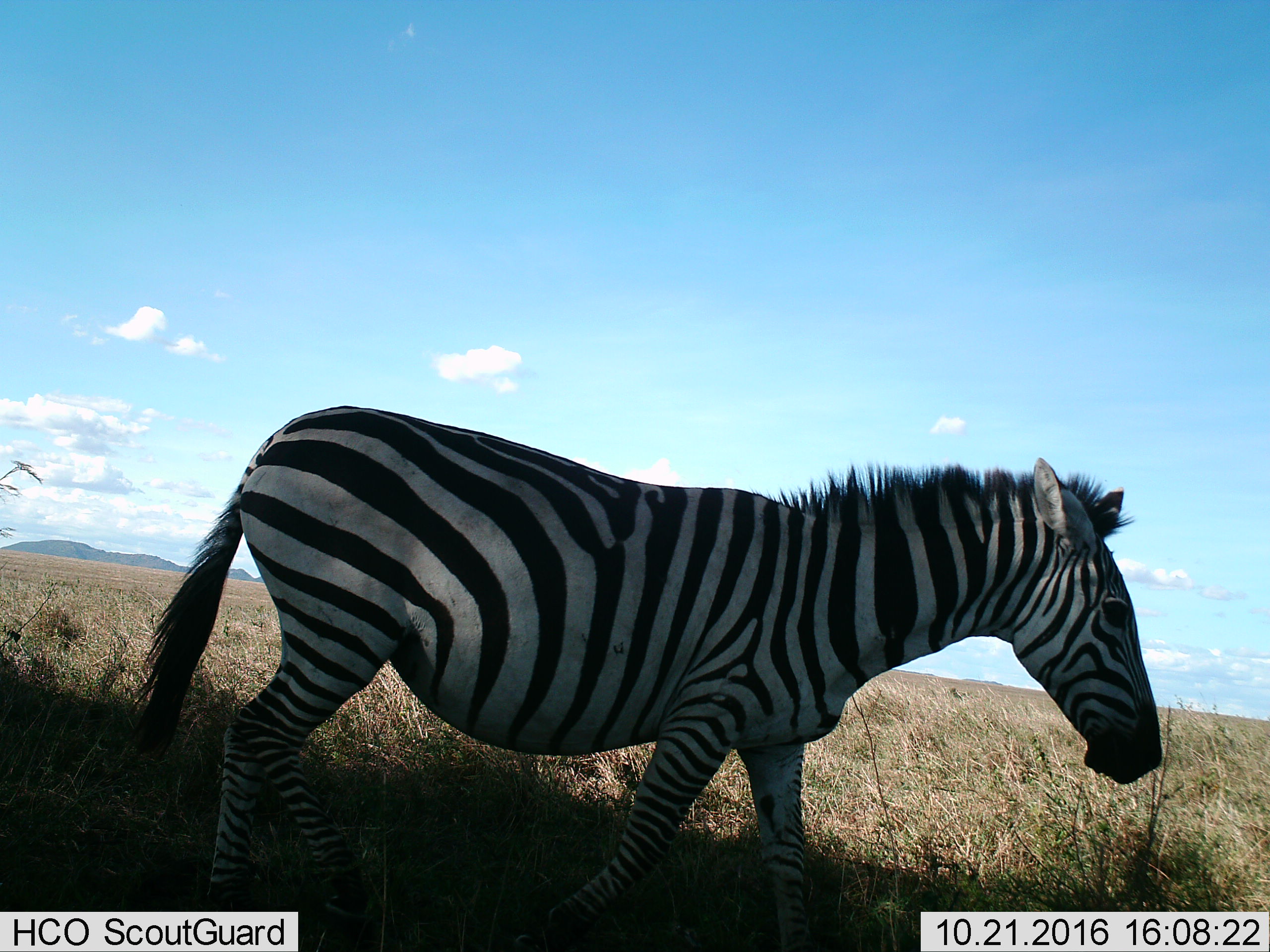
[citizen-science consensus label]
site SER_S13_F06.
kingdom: Animalia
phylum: Chordata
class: Mammalia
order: Perissodactyla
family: Equidae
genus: Equus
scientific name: Equus quagga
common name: plains zebra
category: zebraplains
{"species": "zebraplains (plains zebra) (Equus quagga)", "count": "1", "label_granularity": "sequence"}